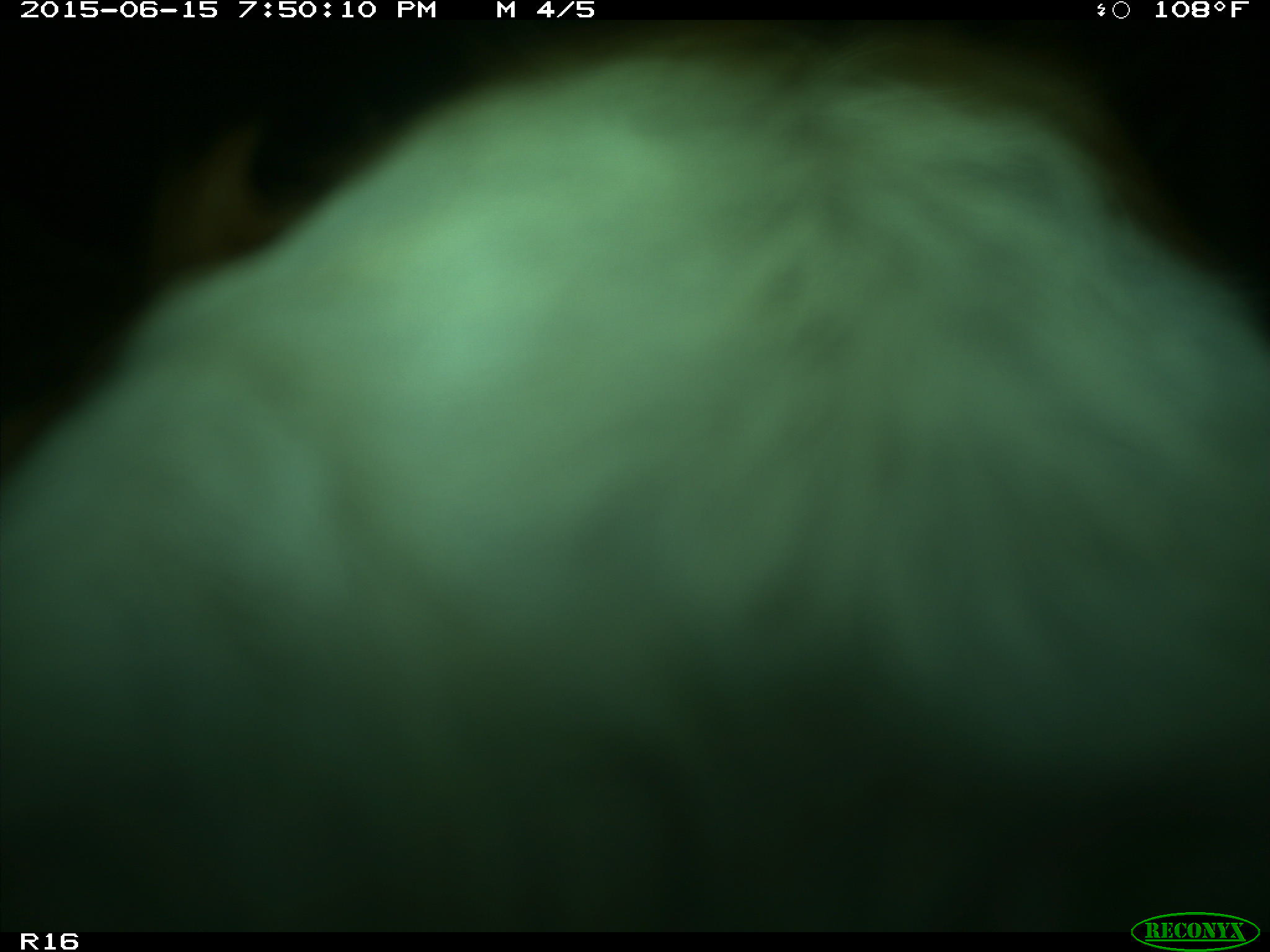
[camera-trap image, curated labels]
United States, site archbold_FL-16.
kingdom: Animalia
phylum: Chordata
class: Mammalia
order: Artiodactyla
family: Bovidae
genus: Bos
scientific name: Bos taurus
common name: domestic cow